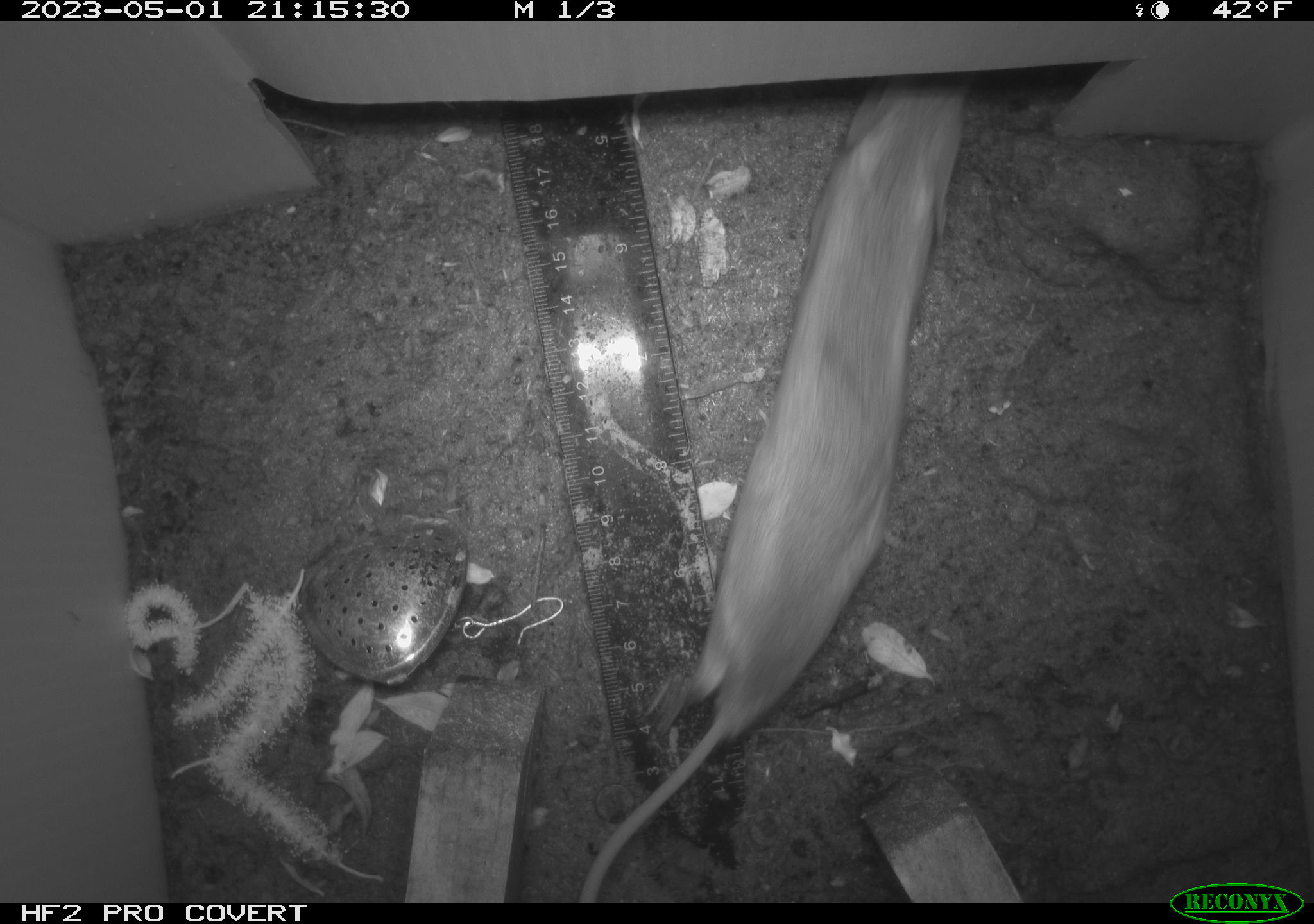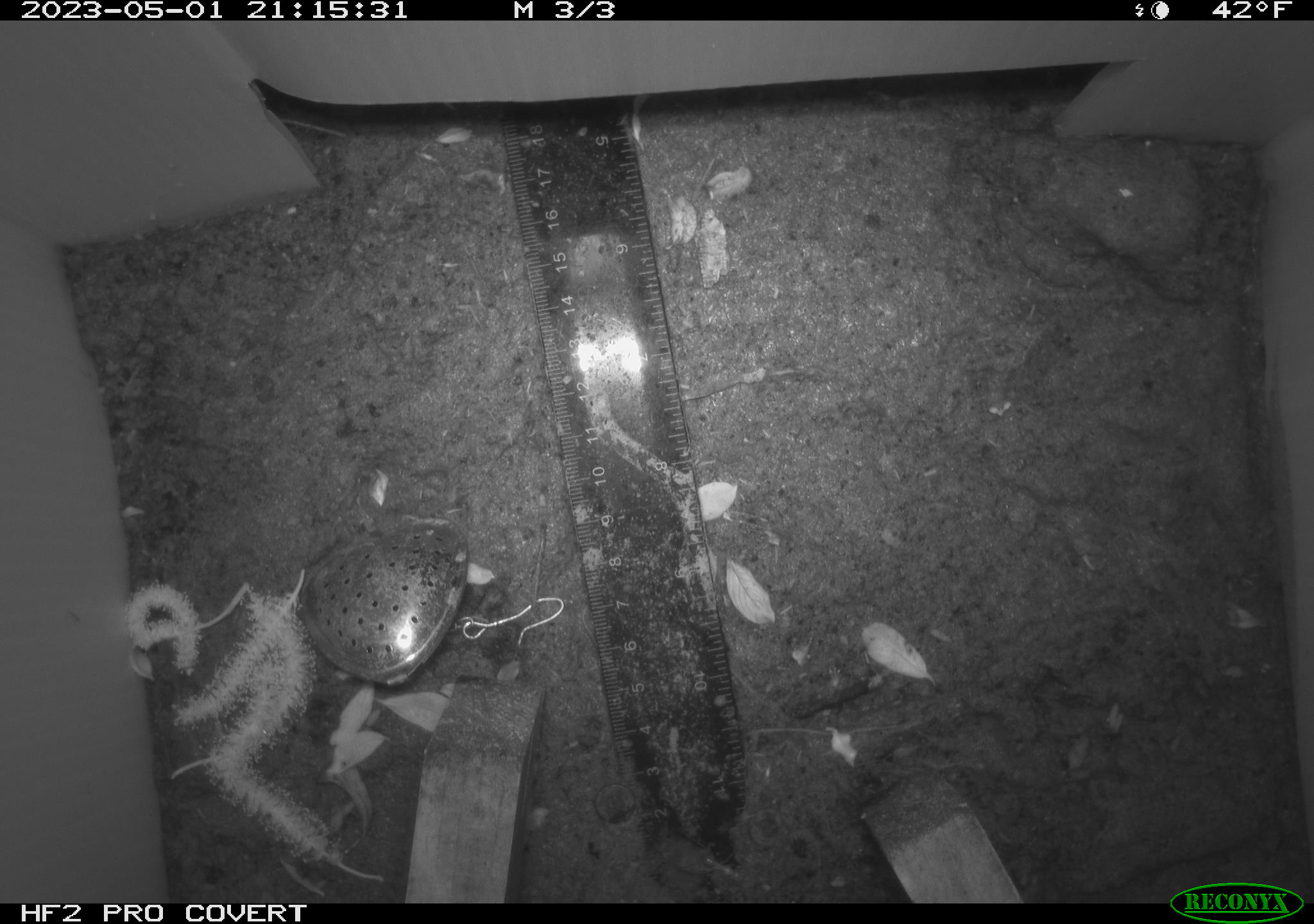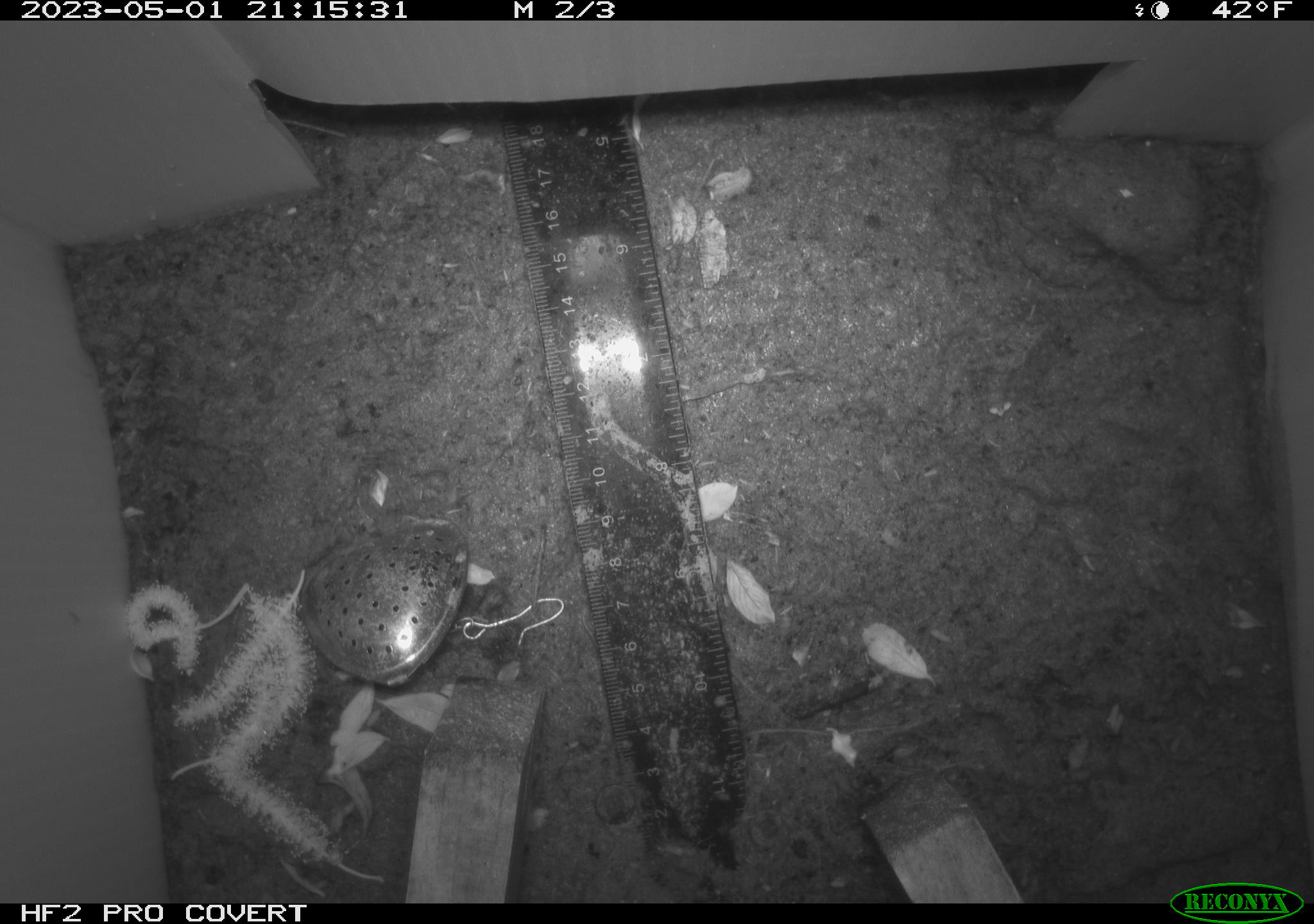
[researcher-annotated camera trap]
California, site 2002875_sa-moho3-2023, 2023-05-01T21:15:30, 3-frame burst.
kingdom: Animalia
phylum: Chordata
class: Mammalia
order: Rodentia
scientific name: Rodentia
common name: mouse species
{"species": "mouse species (Rodentia)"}